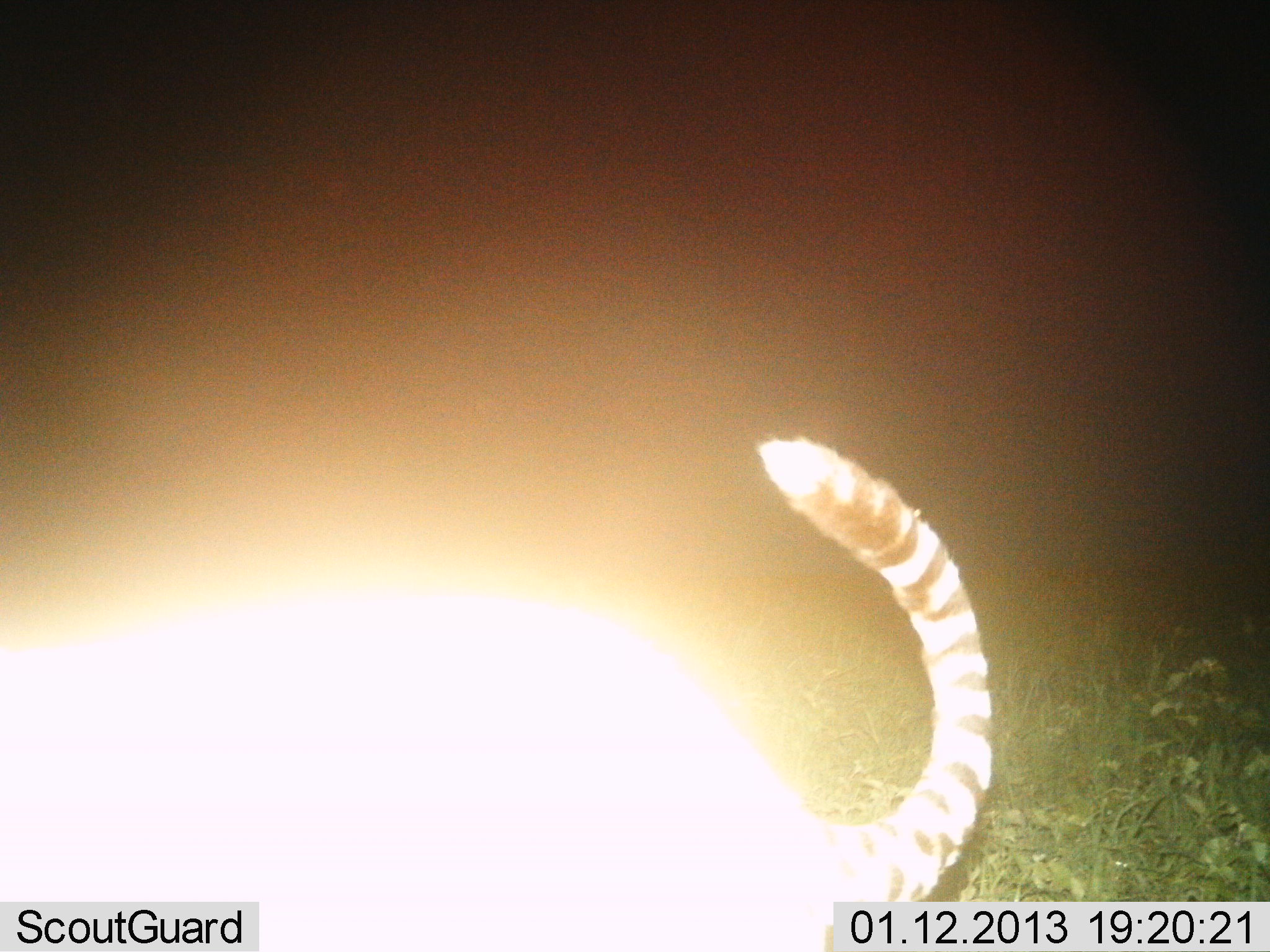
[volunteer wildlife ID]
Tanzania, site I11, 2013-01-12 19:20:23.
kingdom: Animalia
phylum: Chordata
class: Mammalia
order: Carnivora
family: Felidae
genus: Acinonyx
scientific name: Acinonyx jubatus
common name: cheetah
Cheetah (Acinonyx jubatus), count 1. Behavior (volunteer vote fractions): standing 89%, resting 0%, moving 11%, interacting 0%. Young present (vote fraction): 0%. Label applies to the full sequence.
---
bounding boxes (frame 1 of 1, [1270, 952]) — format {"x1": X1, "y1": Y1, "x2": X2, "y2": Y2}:
animal: {"x1": 3, "y1": 435, "x2": 991, "y2": 950}